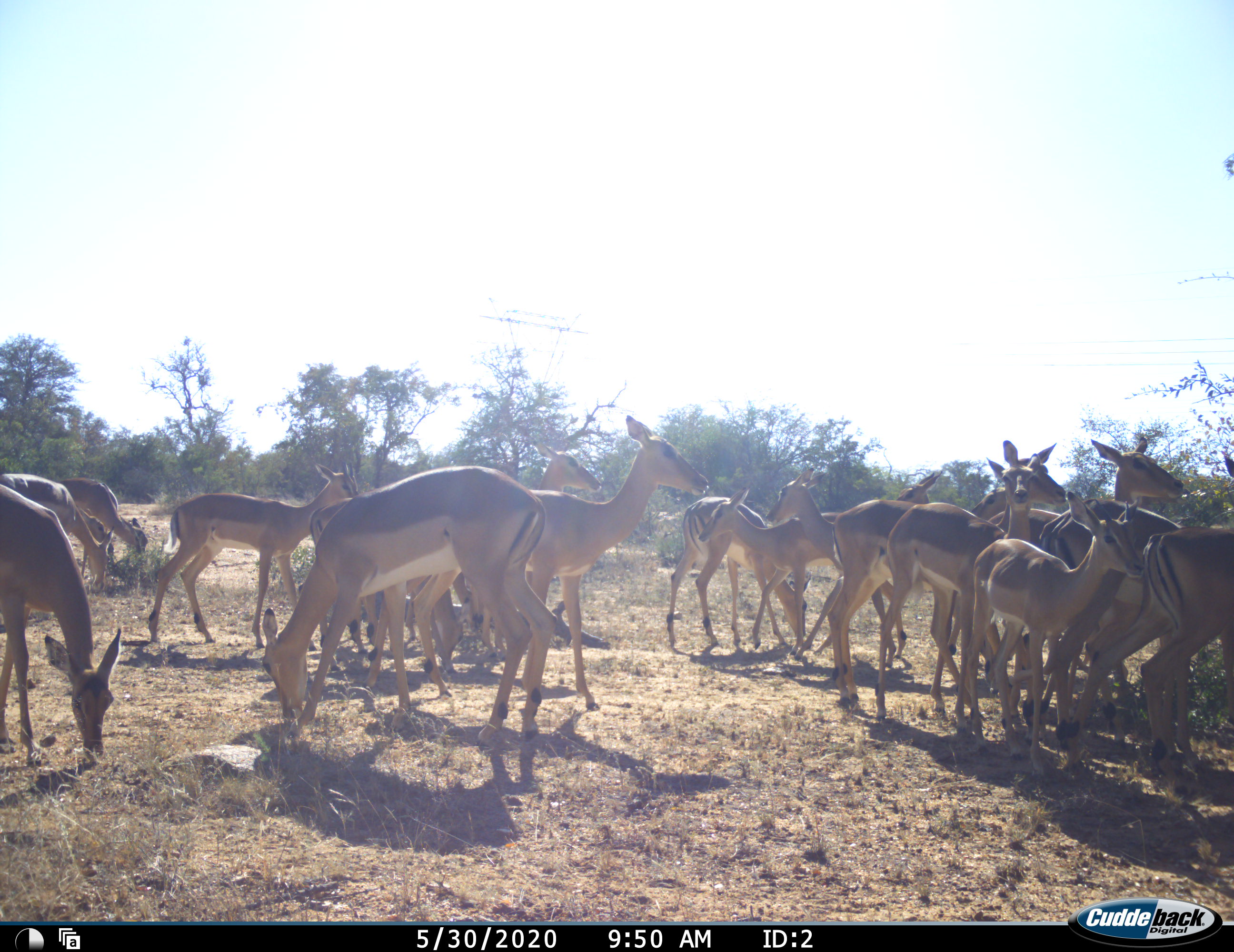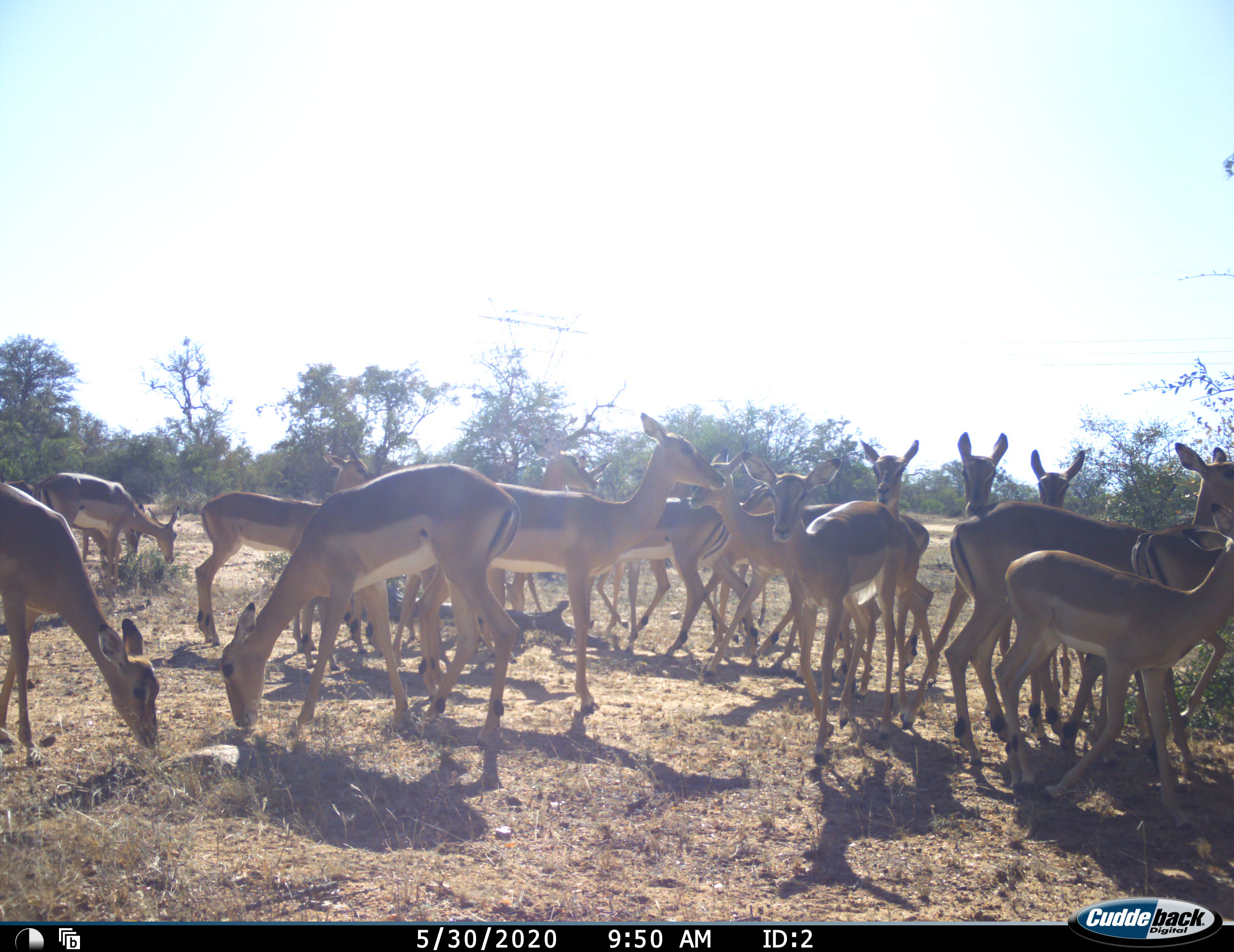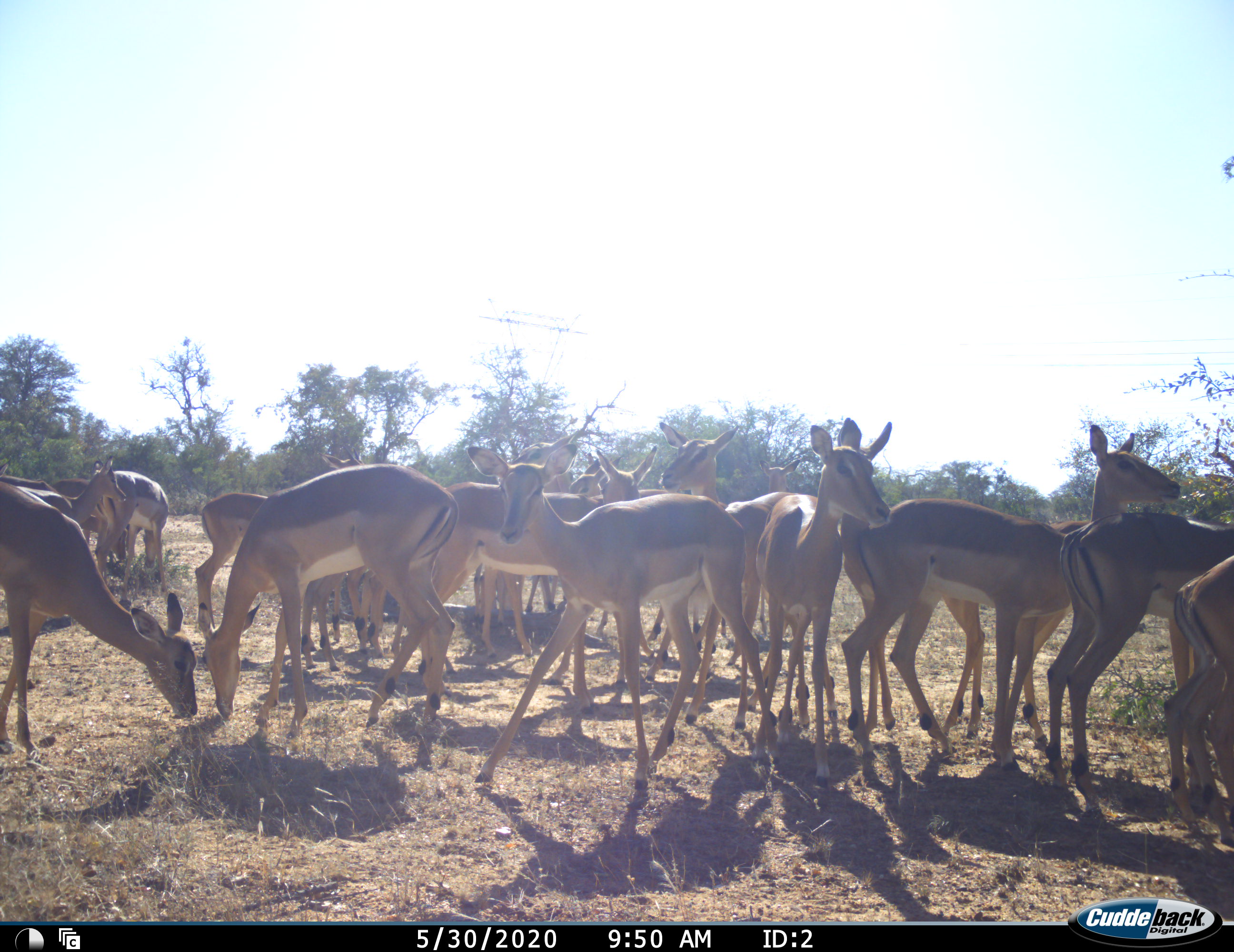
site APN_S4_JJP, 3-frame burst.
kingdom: Animalia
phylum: Chordata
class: Mammalia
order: Artiodactyla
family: Bovidae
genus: Aepyceros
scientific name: Aepyceros melampus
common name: impala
Impala (Aepyceros melampus), count 11-50. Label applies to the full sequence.